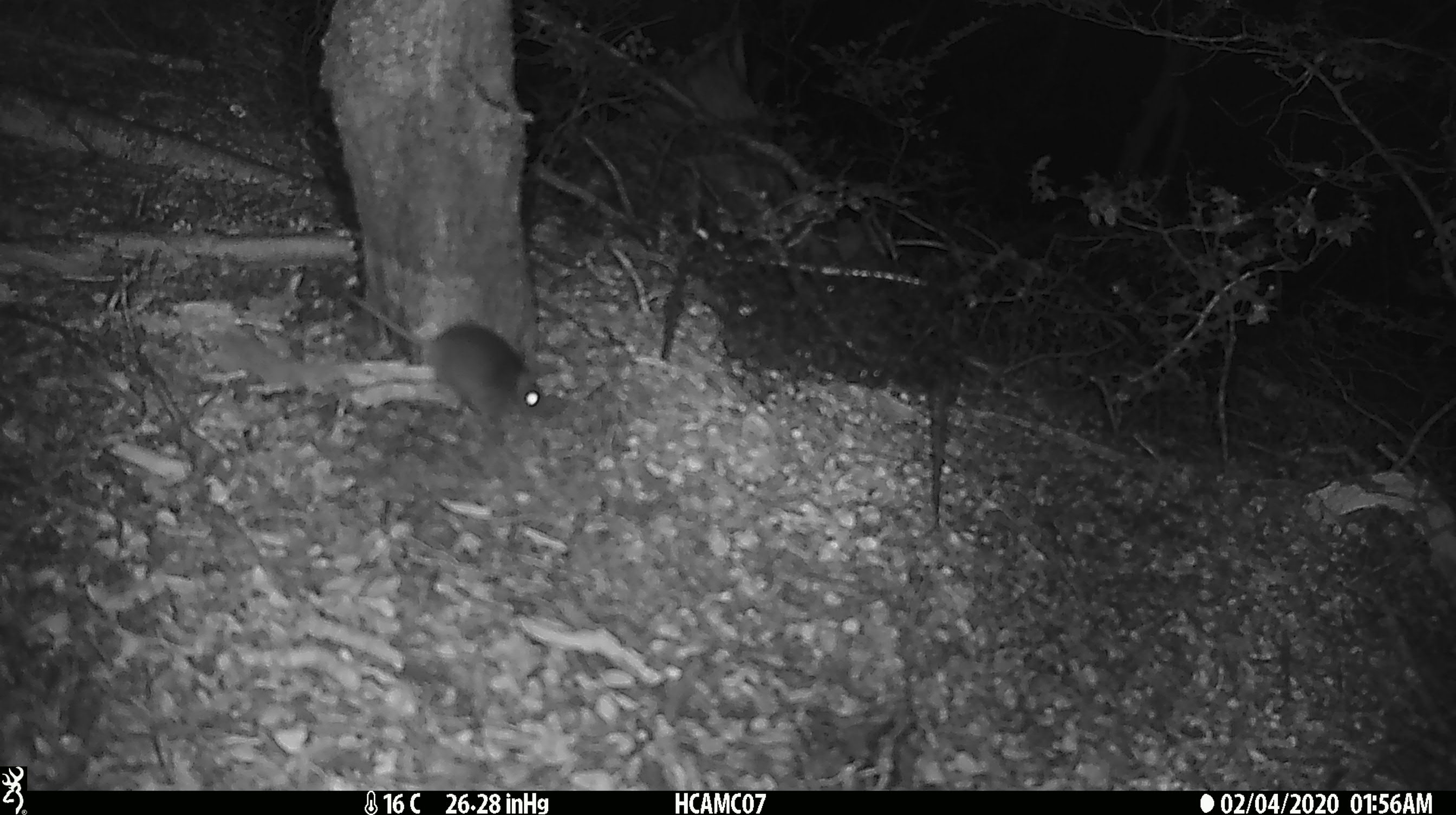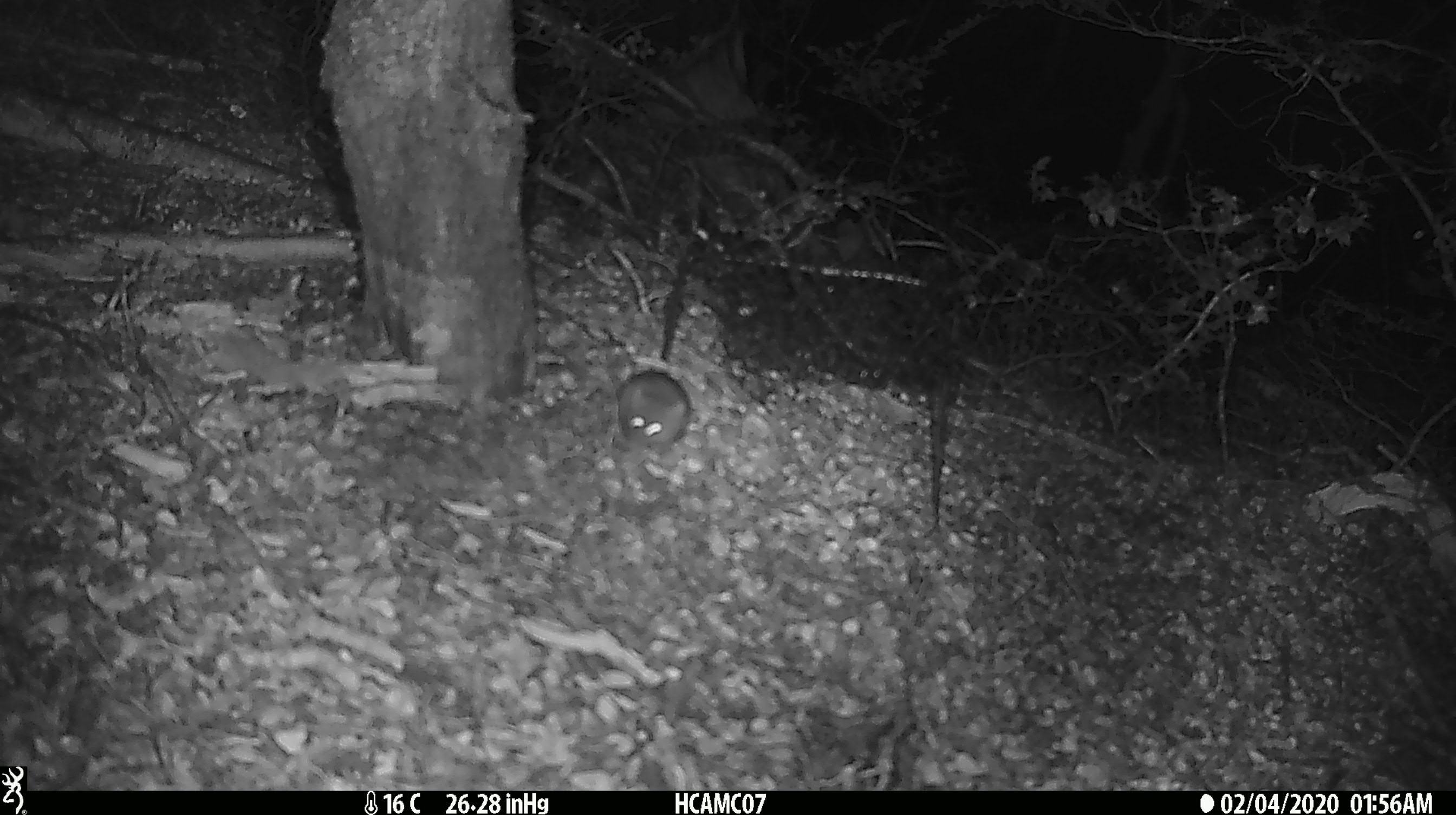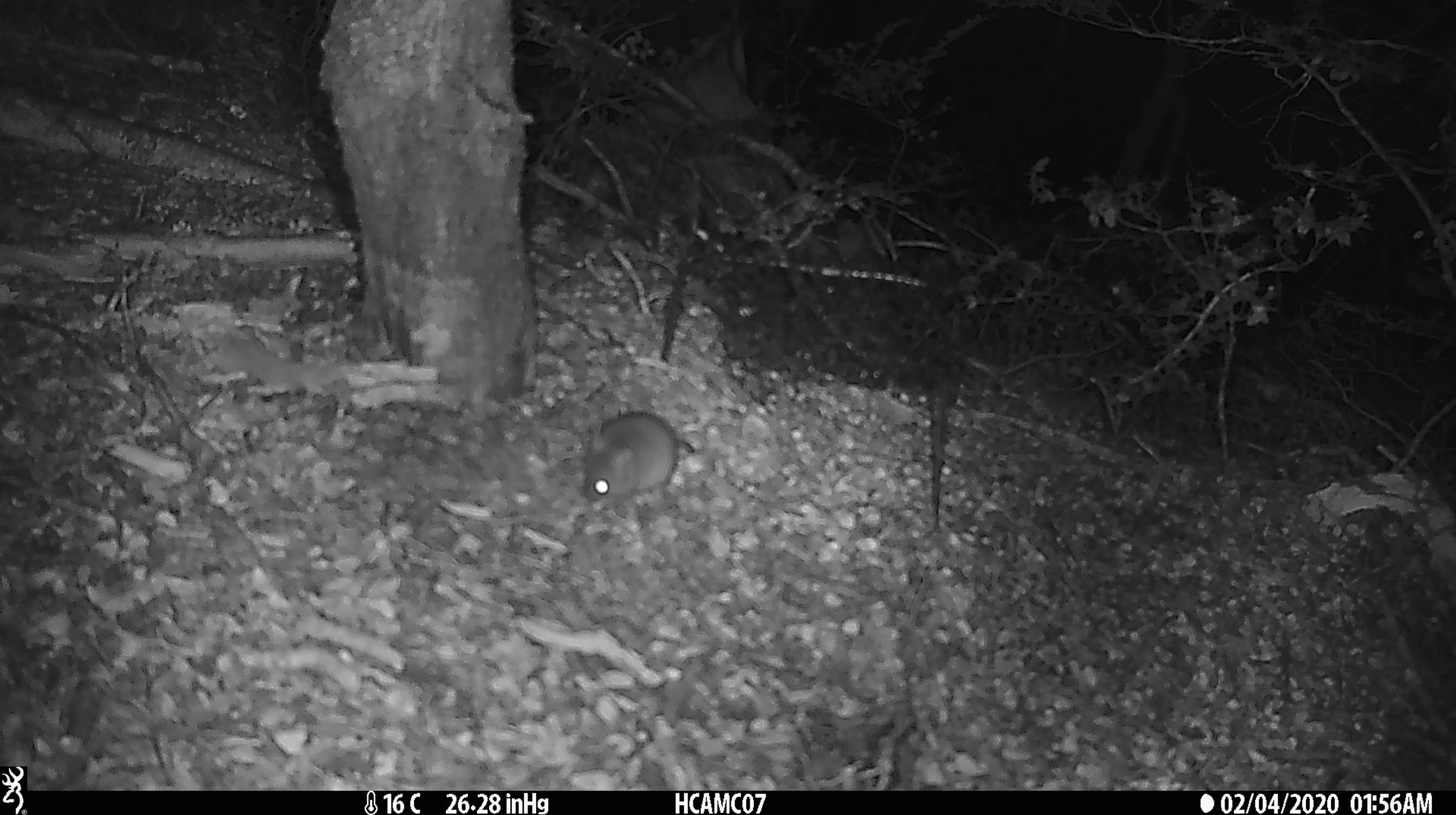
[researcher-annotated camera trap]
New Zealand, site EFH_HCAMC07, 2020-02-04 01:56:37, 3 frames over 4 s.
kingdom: Animalia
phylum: Chordata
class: Mammalia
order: Rodentia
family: Muridae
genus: Mus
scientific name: Mus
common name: mouse